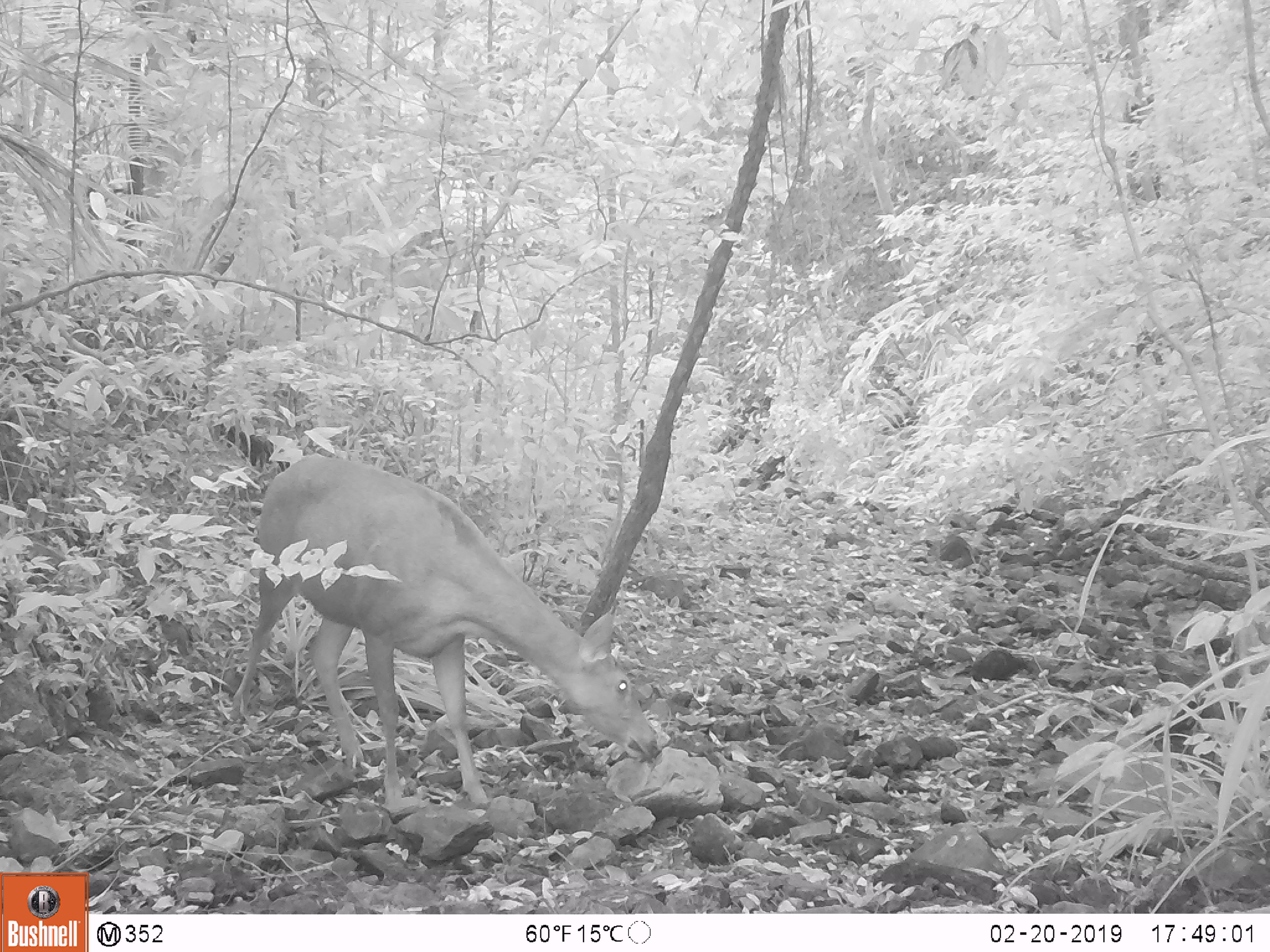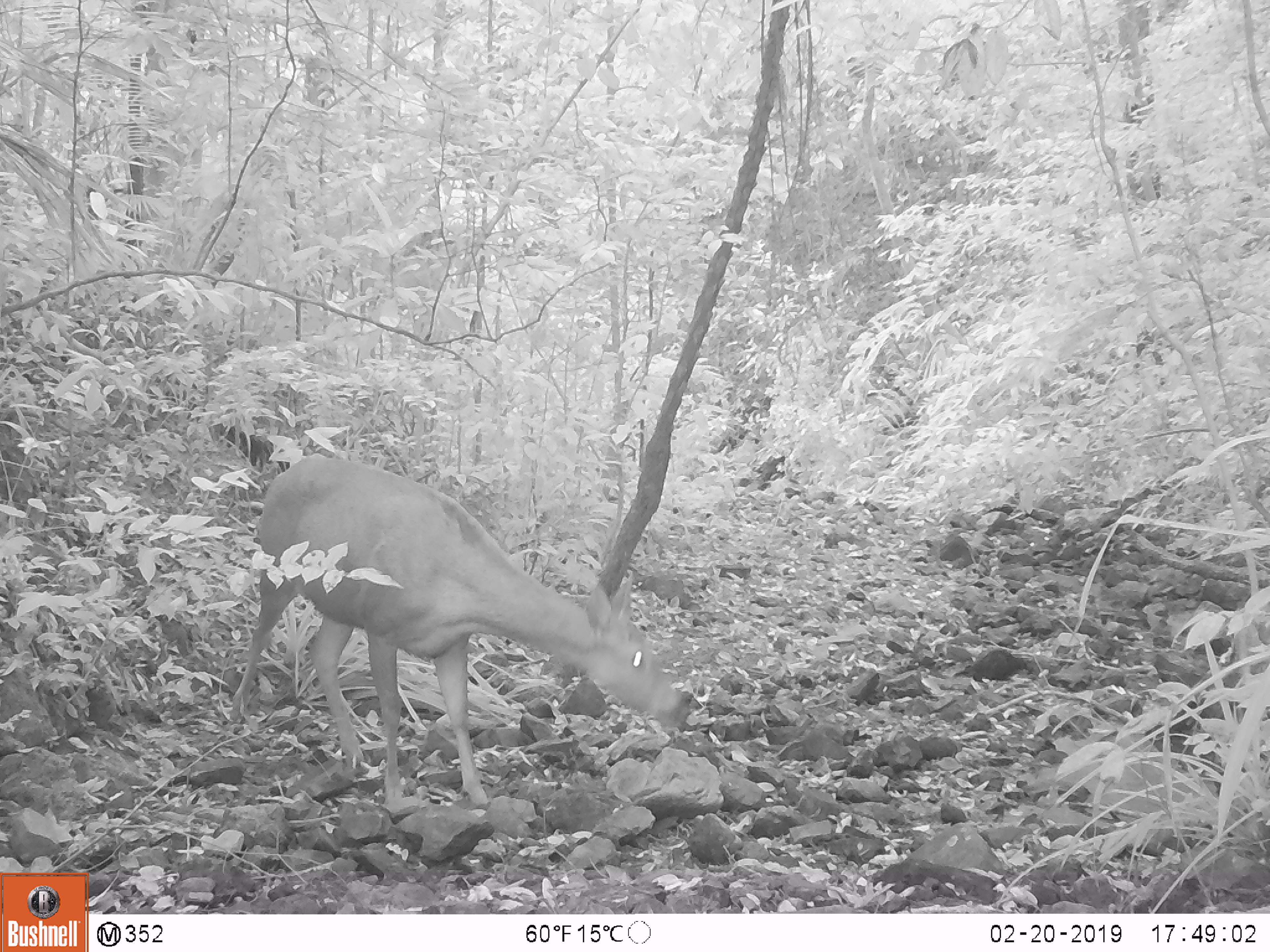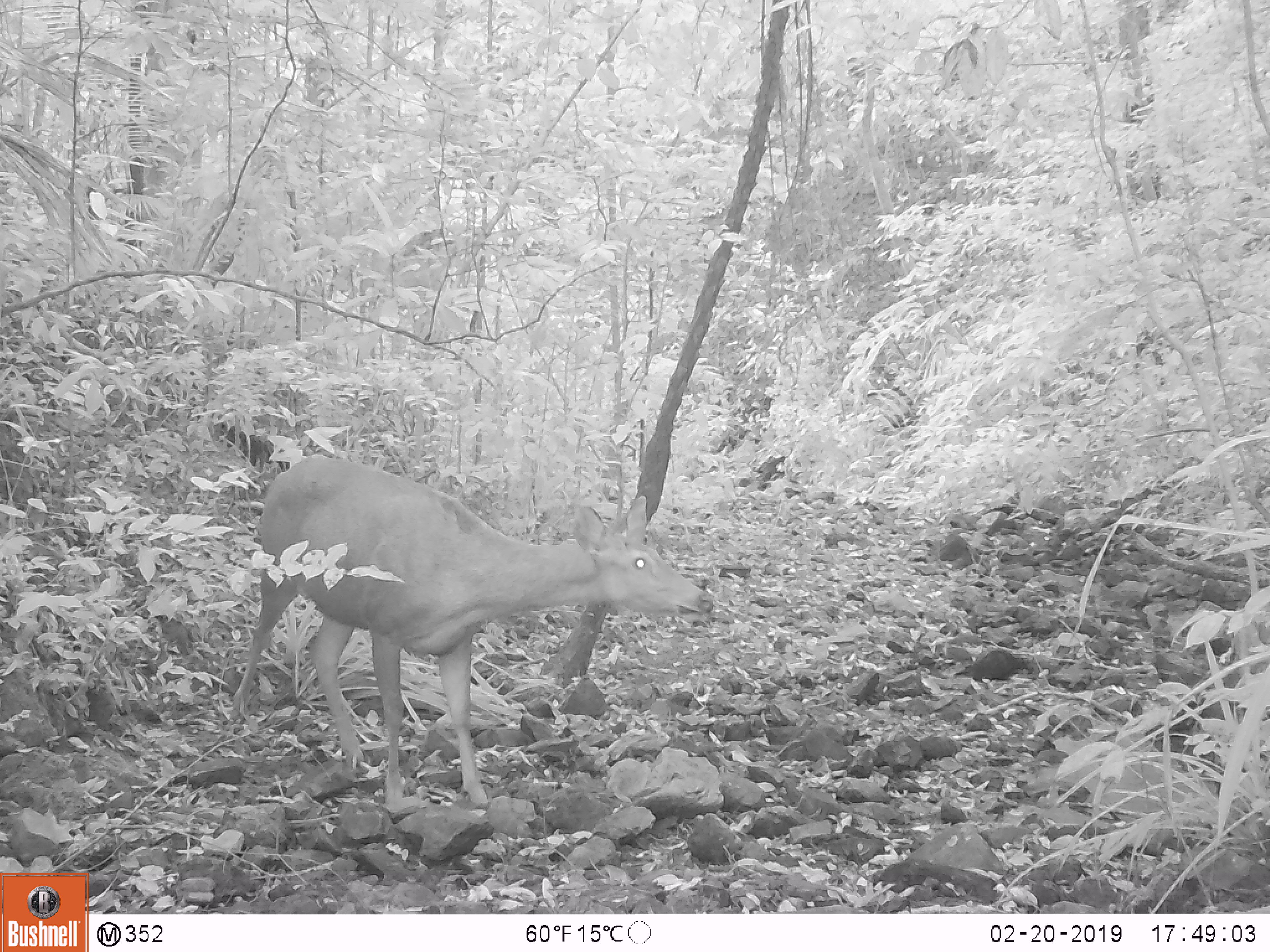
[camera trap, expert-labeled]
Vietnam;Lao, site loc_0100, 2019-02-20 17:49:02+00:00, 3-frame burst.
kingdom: Animalia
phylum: Chordata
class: Mammalia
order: Artiodactyla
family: Cervidae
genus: Rusa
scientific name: Rusa unicolor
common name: sambar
Sambar (Rusa unicolor). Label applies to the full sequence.